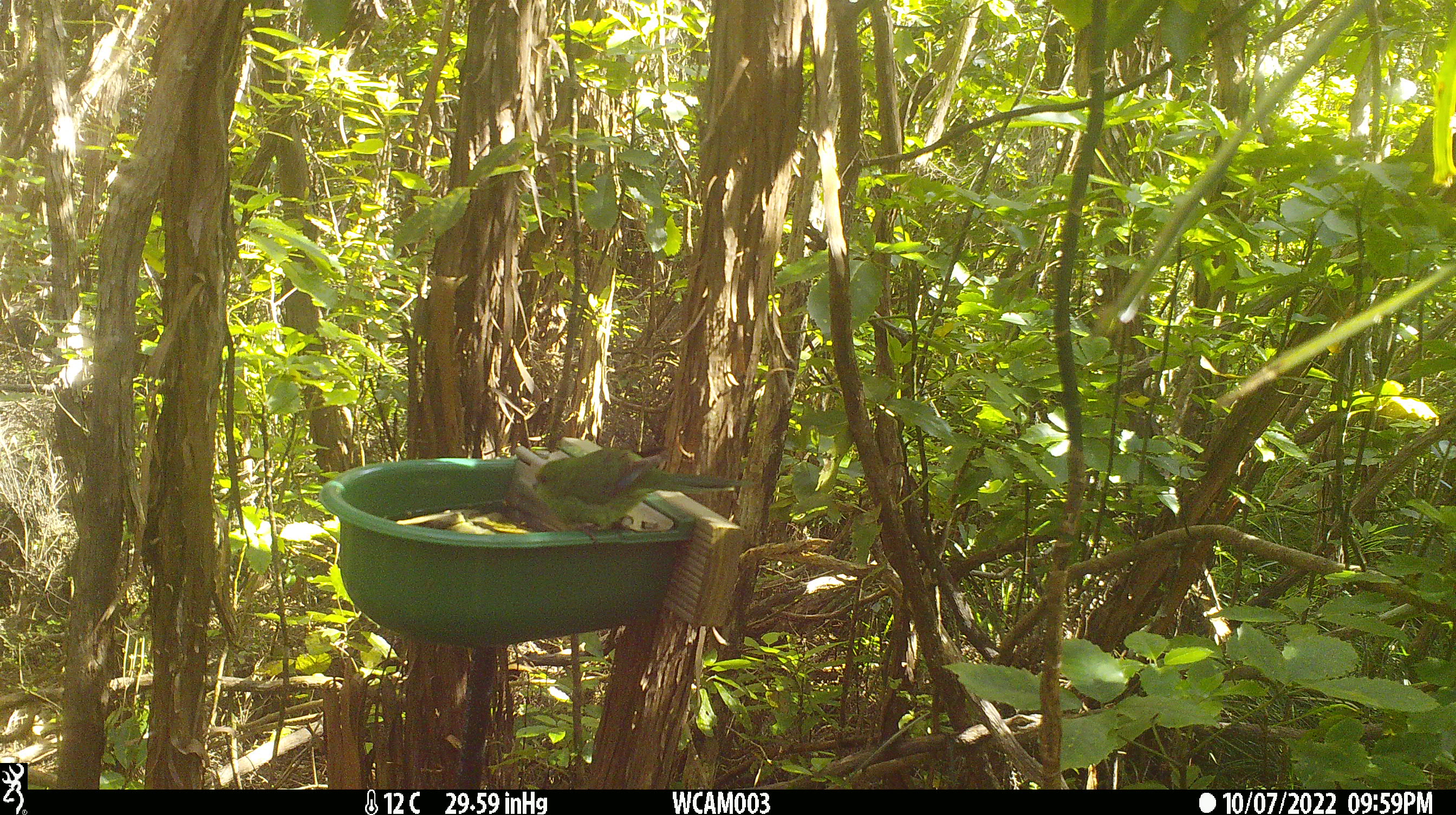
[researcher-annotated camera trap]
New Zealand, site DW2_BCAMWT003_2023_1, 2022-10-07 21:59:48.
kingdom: Animalia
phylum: Chordata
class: Aves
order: Psittaciformes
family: Psittaculidae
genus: Cyanoramphus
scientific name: Cyanoramphus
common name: parakeet